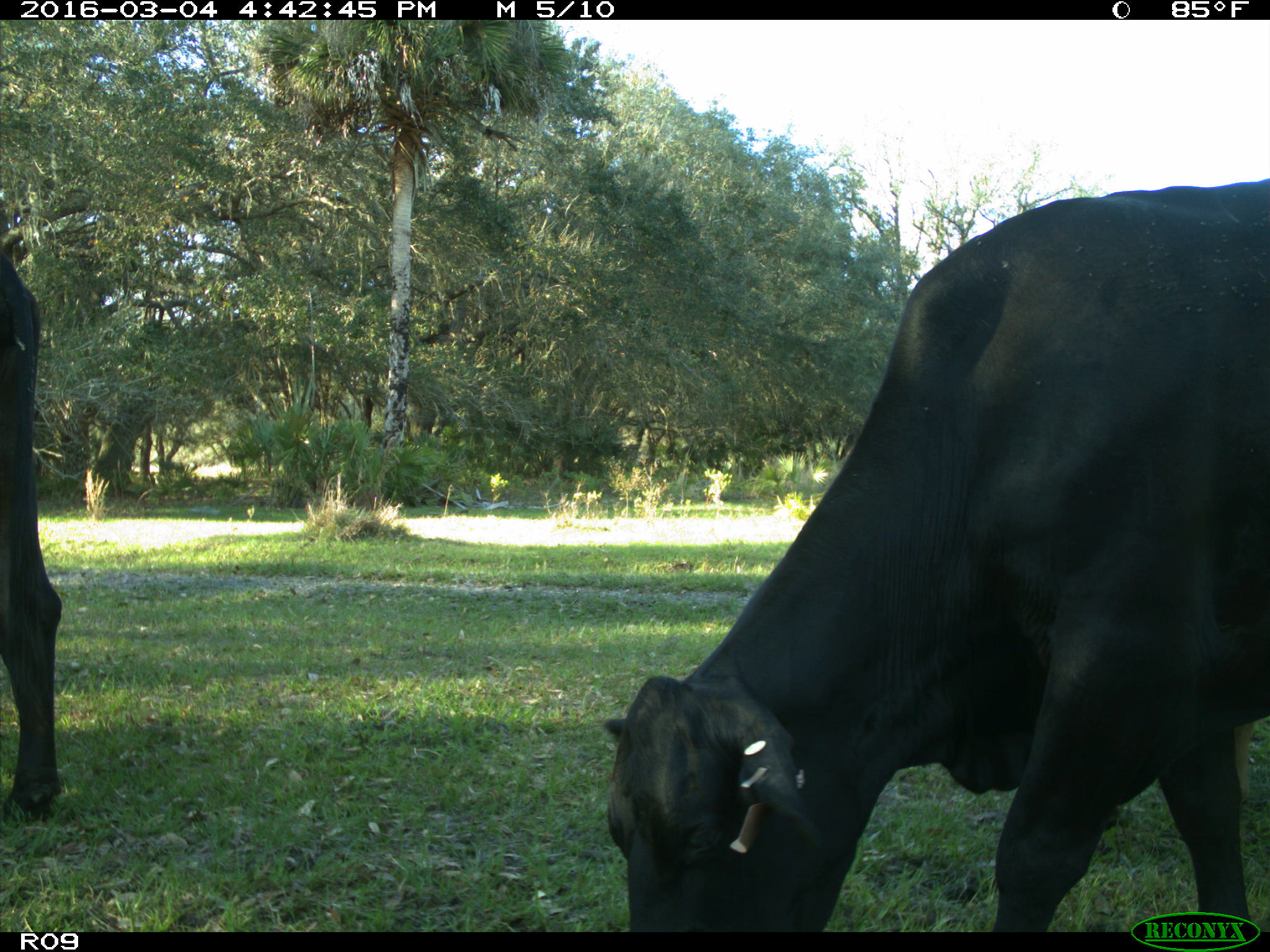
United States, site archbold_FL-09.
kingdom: Animalia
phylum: Chordata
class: Mammalia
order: Artiodactyla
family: Bovidae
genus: Bos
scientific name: Bos taurus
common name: domestic cow